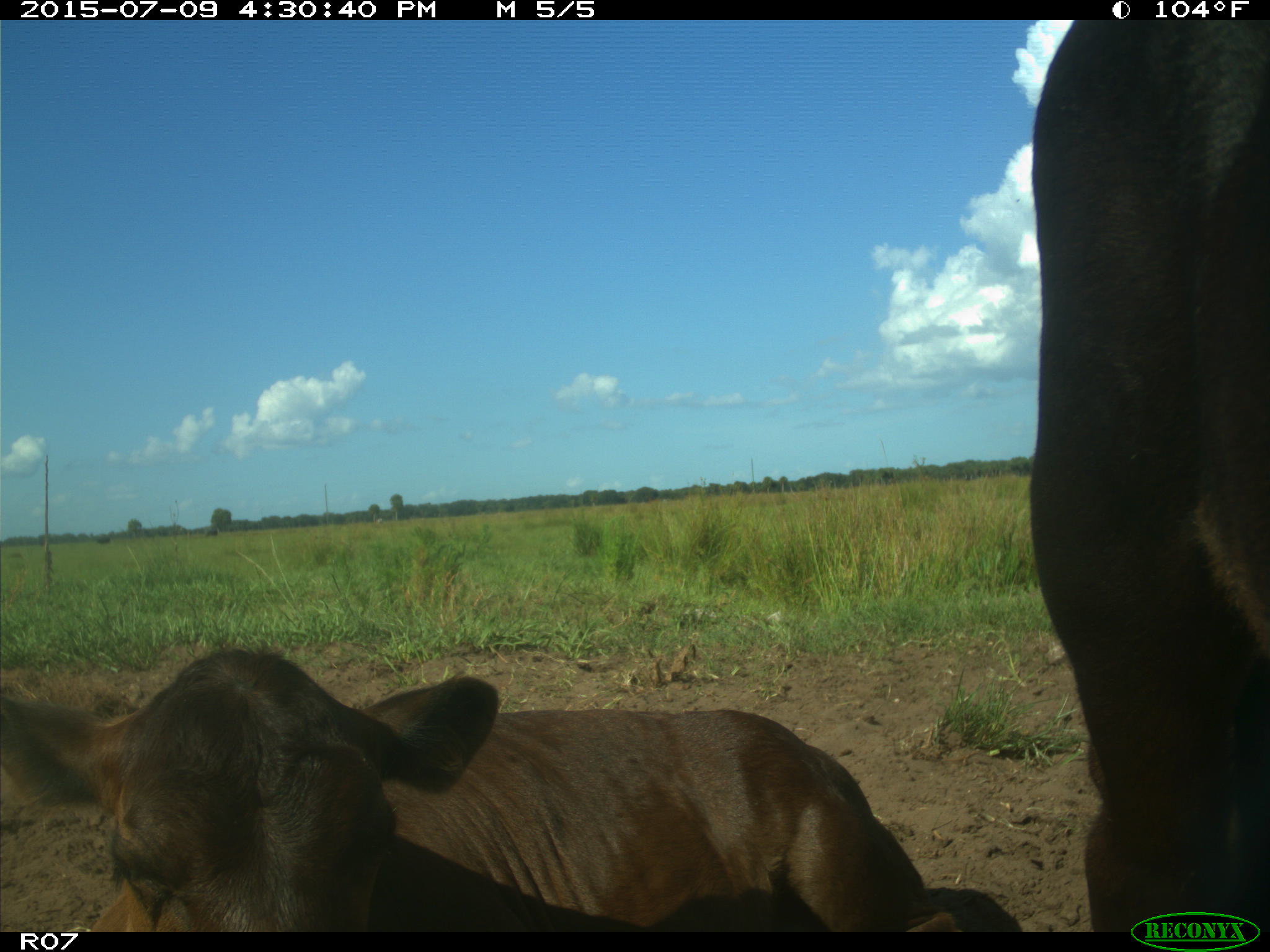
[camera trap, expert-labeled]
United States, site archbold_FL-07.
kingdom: Animalia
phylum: Chordata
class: Mammalia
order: Artiodactyla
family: Bovidae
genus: Bos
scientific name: Bos taurus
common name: domestic cow